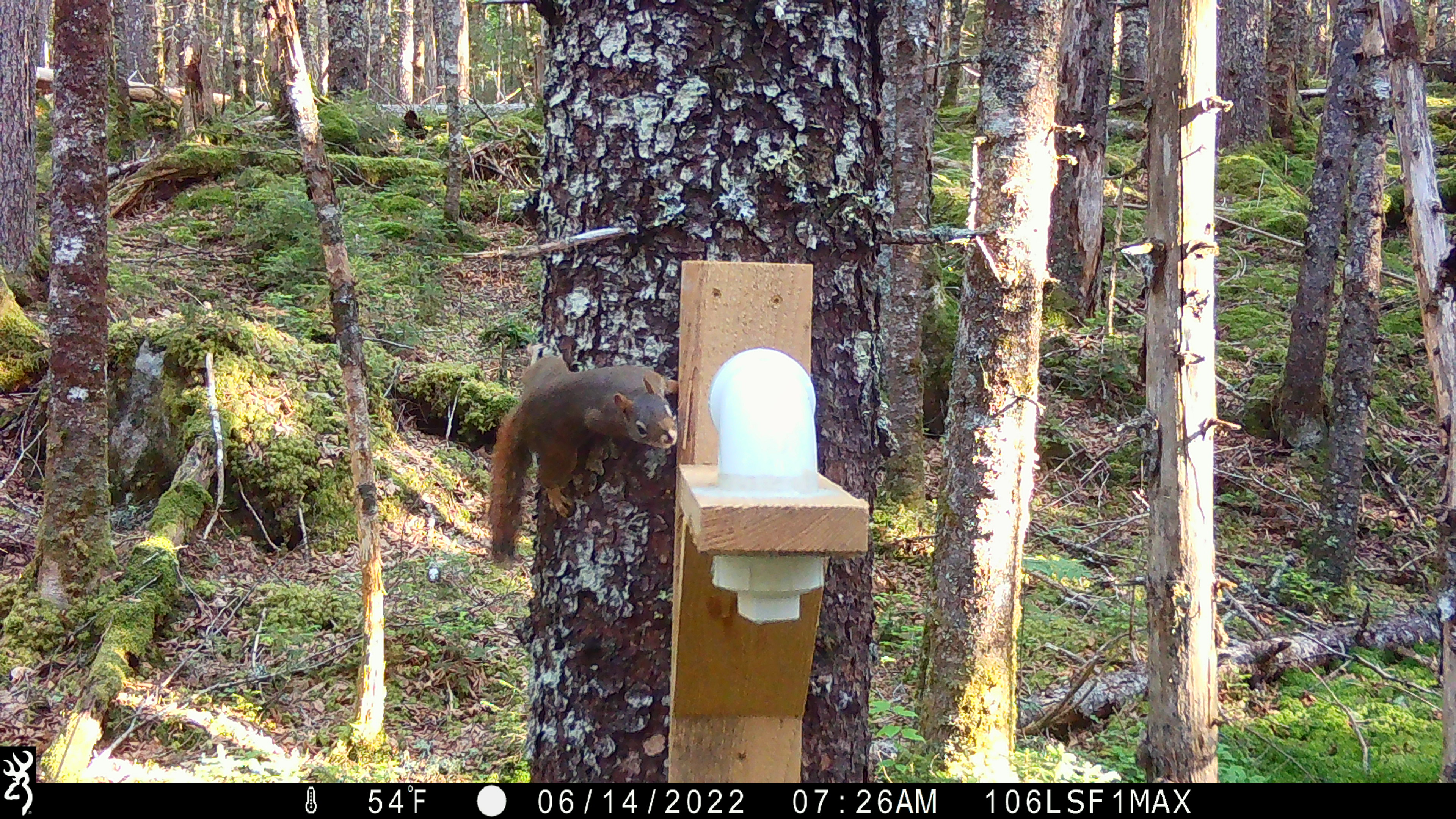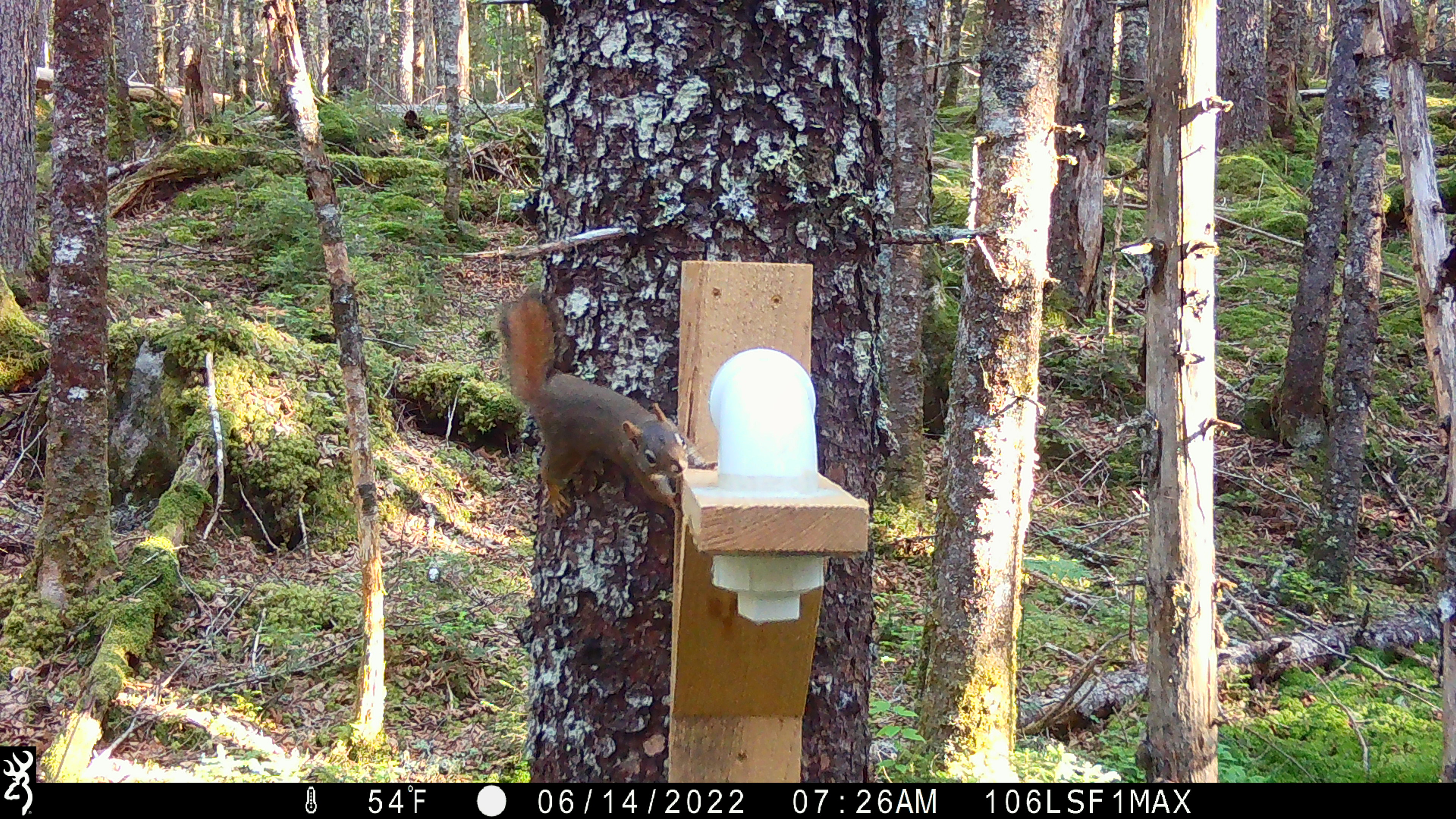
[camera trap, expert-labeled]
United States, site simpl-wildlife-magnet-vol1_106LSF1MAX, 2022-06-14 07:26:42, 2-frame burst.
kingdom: Animalia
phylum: Chordata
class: Mammalia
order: Rodentia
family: Sciuridae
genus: Tamiasciurus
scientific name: Tamiasciurus hudsonicus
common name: red squirrel